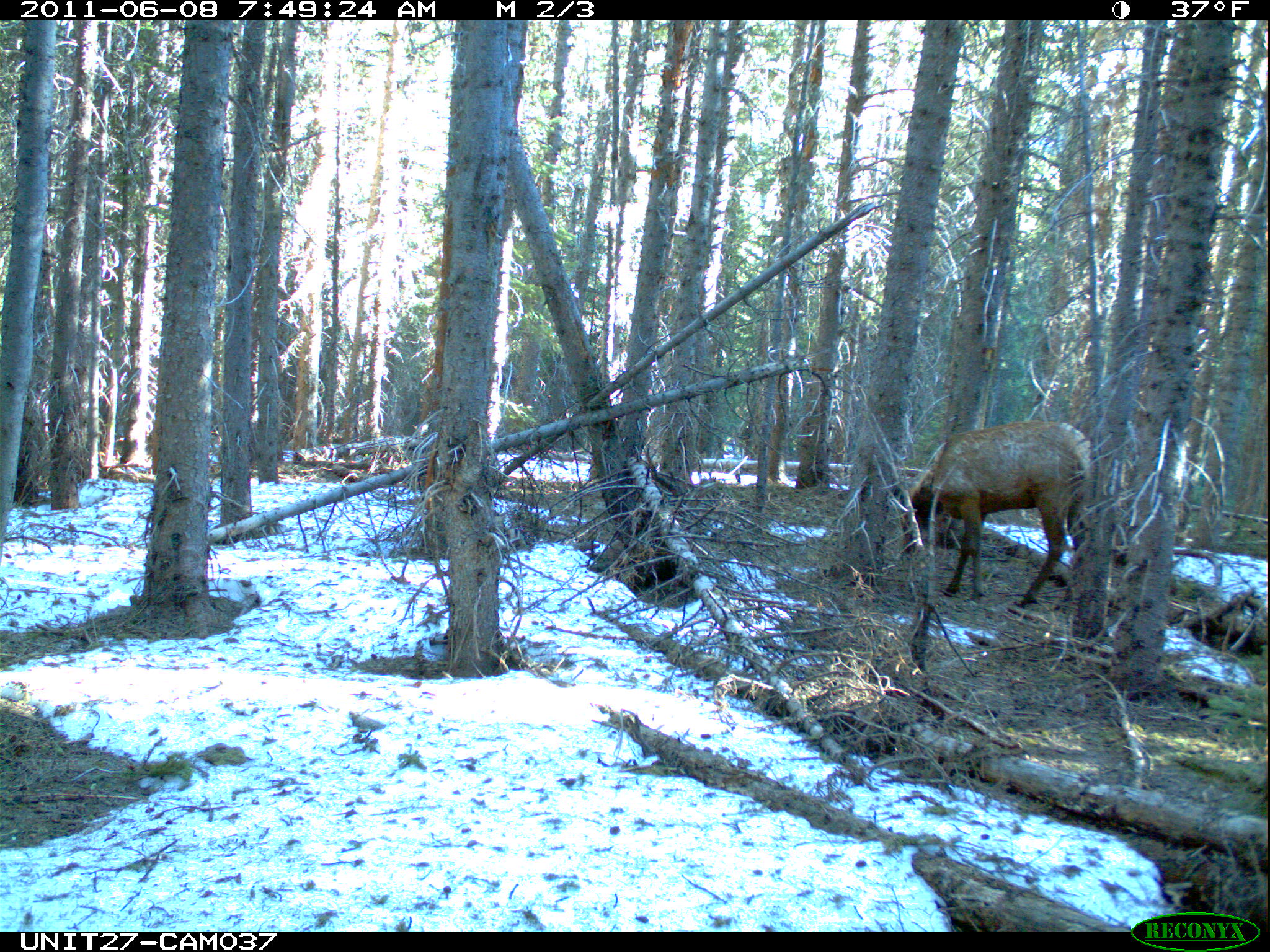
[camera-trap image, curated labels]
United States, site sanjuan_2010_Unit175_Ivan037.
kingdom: Animalia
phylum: Chordata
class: Mammalia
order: Artiodactyla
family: Cervidae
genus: Cervus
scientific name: Cervus elaphus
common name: red deer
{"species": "Cervus elaphus (red deer)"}